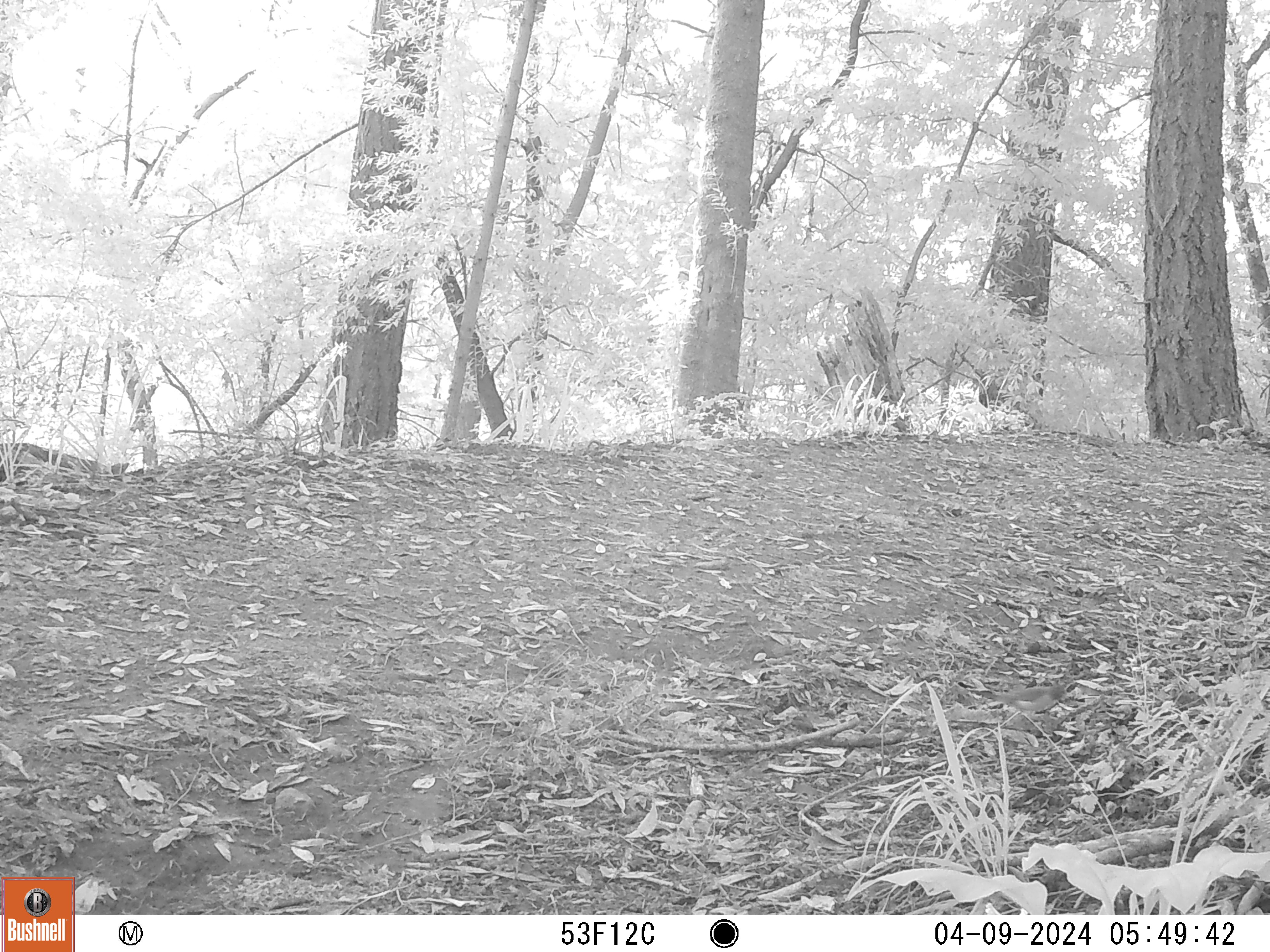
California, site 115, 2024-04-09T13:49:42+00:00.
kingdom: Animalia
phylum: Chordata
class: Aves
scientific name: Aves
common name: bird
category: unknown bird